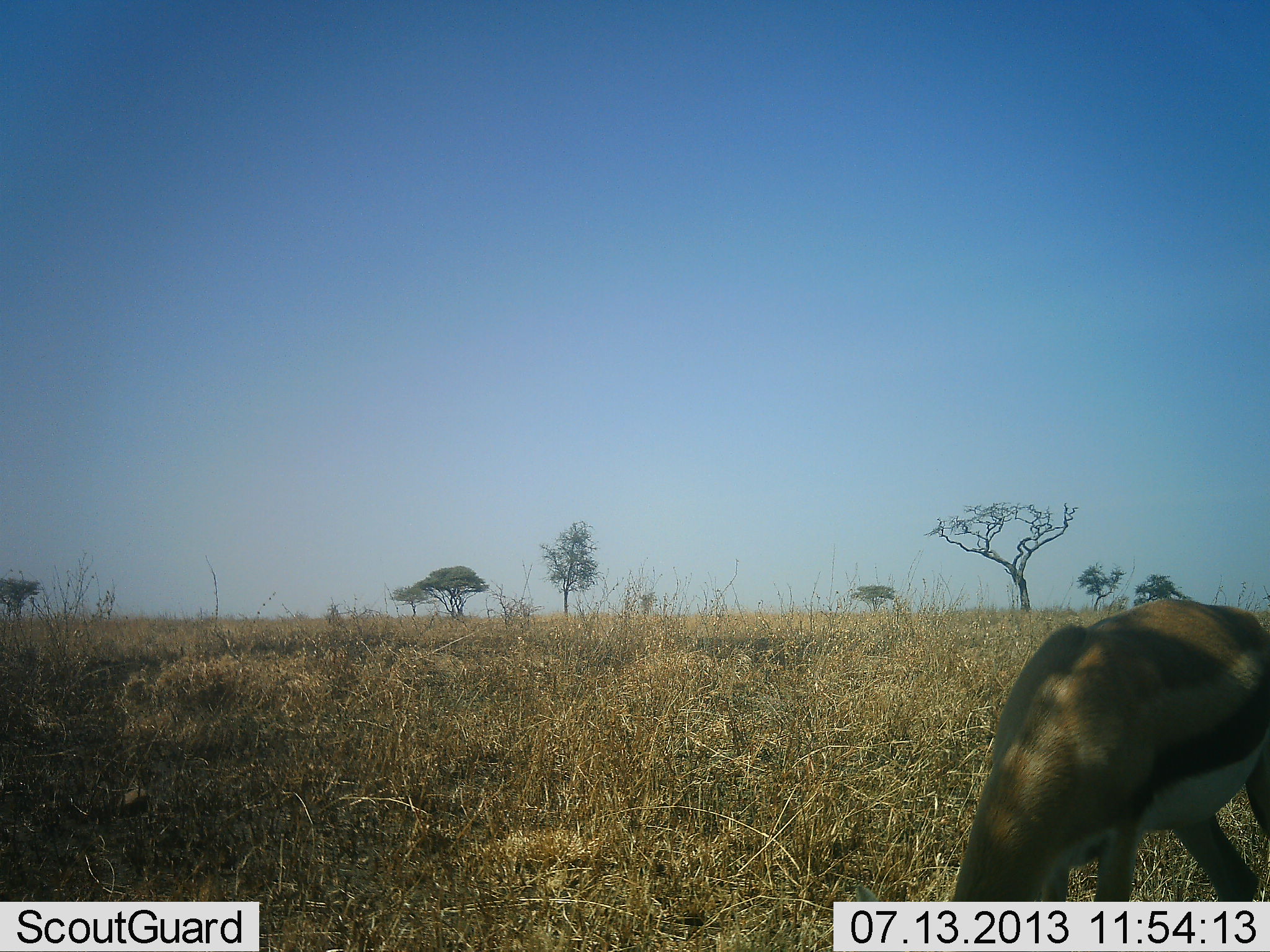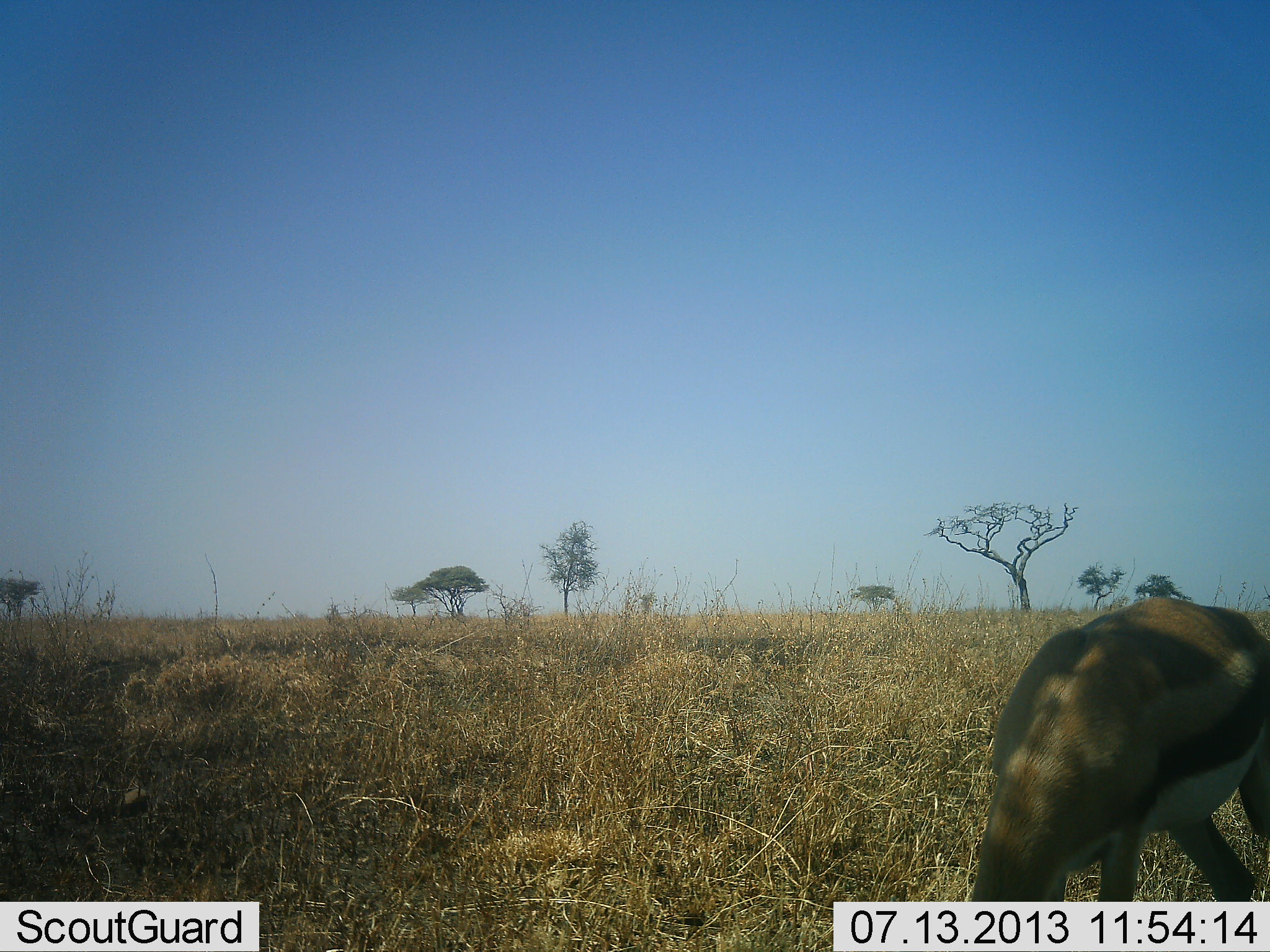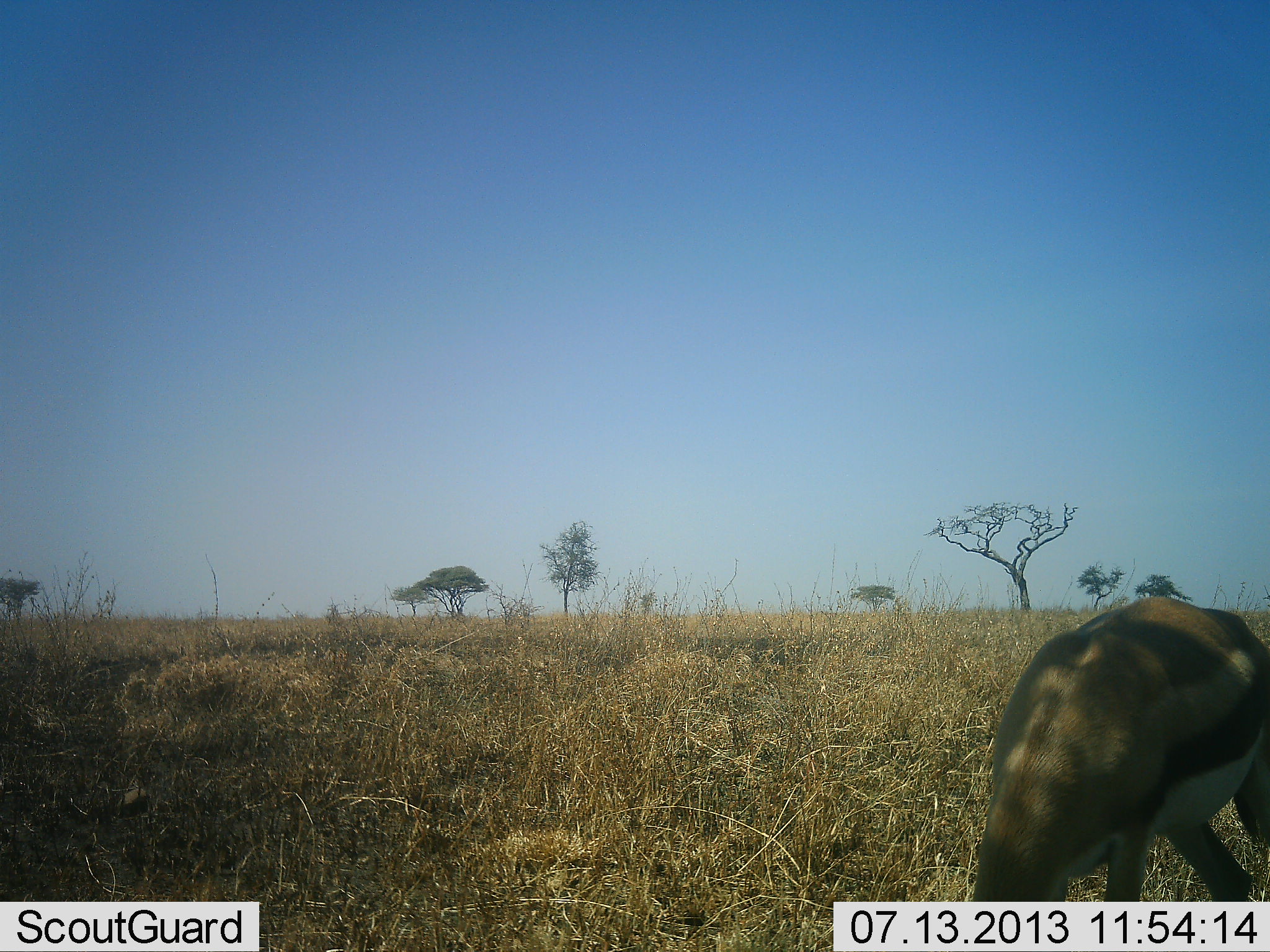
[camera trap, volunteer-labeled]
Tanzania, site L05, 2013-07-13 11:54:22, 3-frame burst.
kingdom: Animalia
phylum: Chordata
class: Mammalia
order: Artiodactyla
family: Bovidae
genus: Eudorcas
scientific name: Eudorcas thomsonii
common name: thomson's gazelle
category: gazellethomsons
Gazellethomsons (thomson's gazelle) (Eudorcas thomsonii), count 1. Behavior (volunteer vote fractions): standing 31%, resting 0%, moving 6%, interacting 0%. Young present (vote fraction): 0%. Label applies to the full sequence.